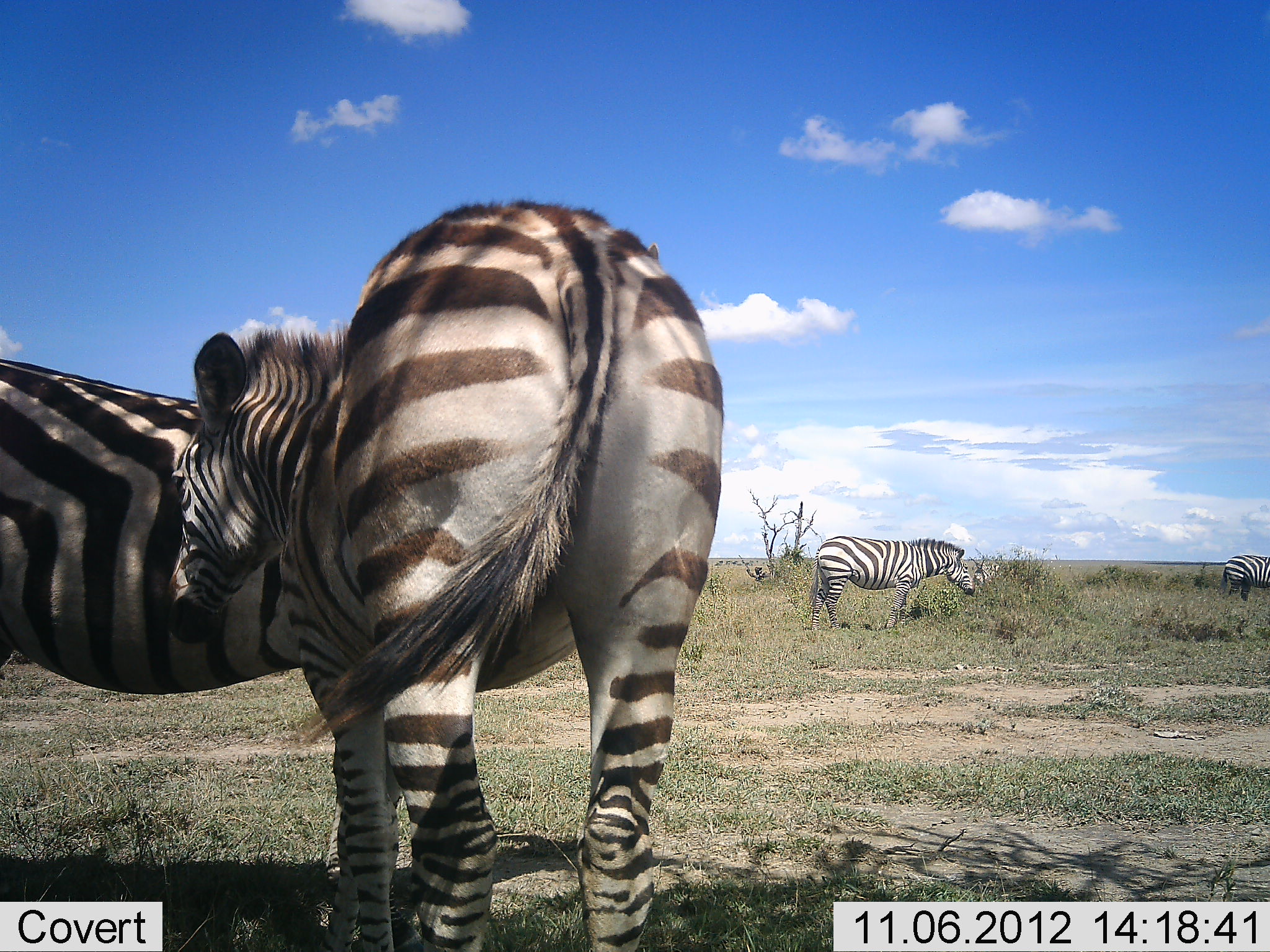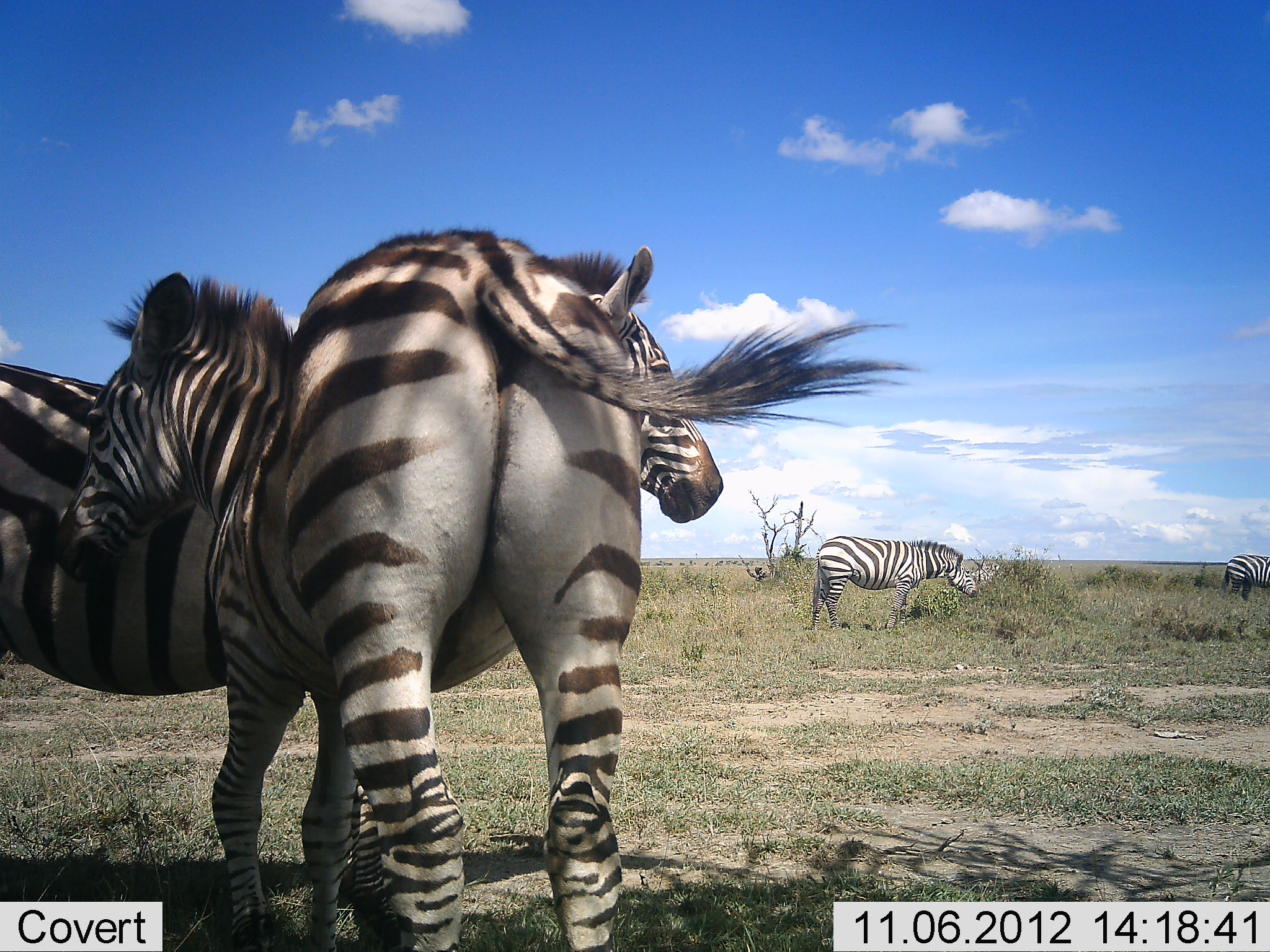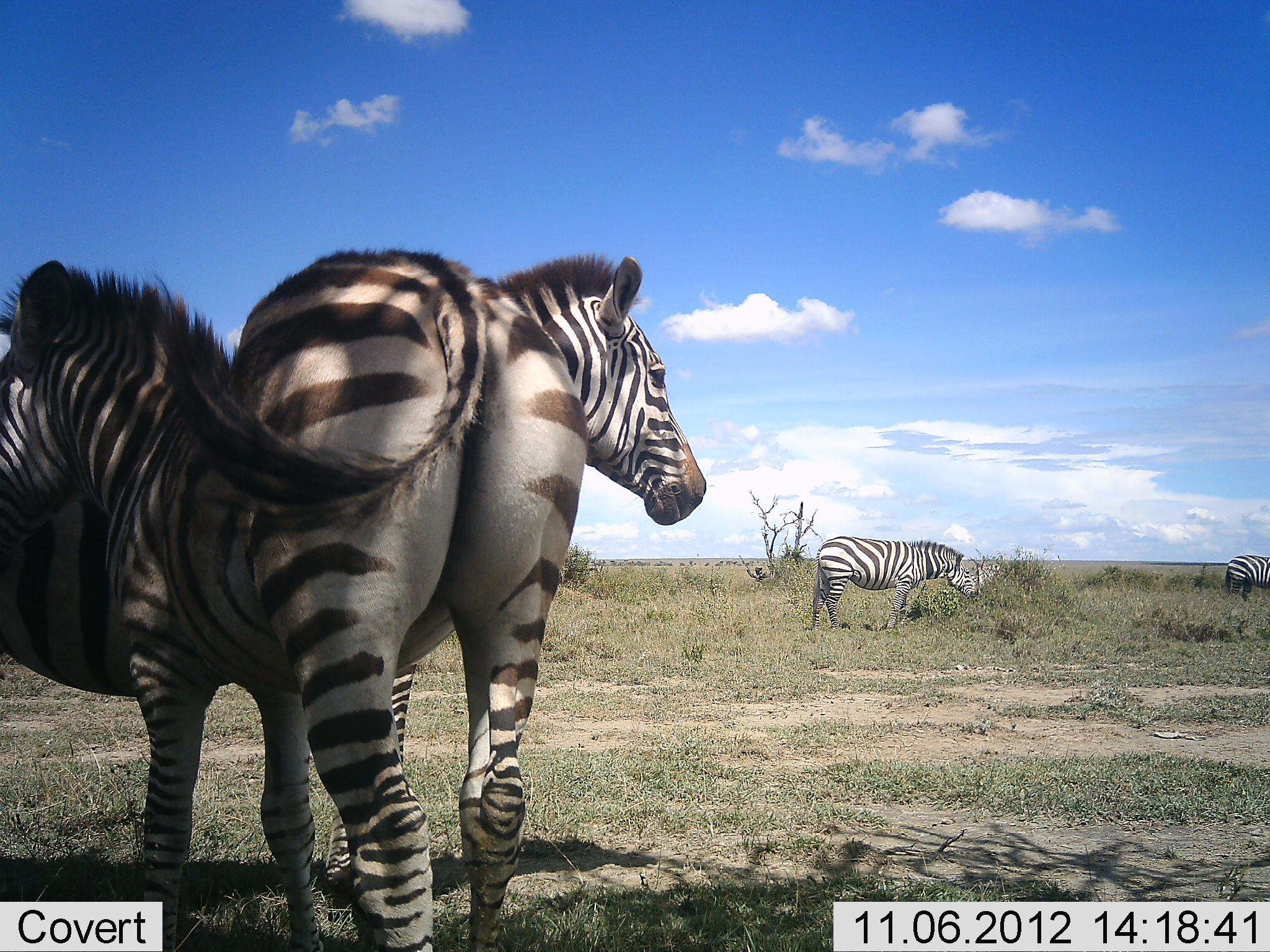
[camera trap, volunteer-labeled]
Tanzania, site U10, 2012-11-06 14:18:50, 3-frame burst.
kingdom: Animalia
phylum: Chordata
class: Mammalia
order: Perissodactyla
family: Equidae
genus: Equus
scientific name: Equus quagga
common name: plains zebra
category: zebra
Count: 4.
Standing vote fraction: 100%.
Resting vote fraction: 0%.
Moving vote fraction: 0%.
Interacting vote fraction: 10%.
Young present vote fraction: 0%.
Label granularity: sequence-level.